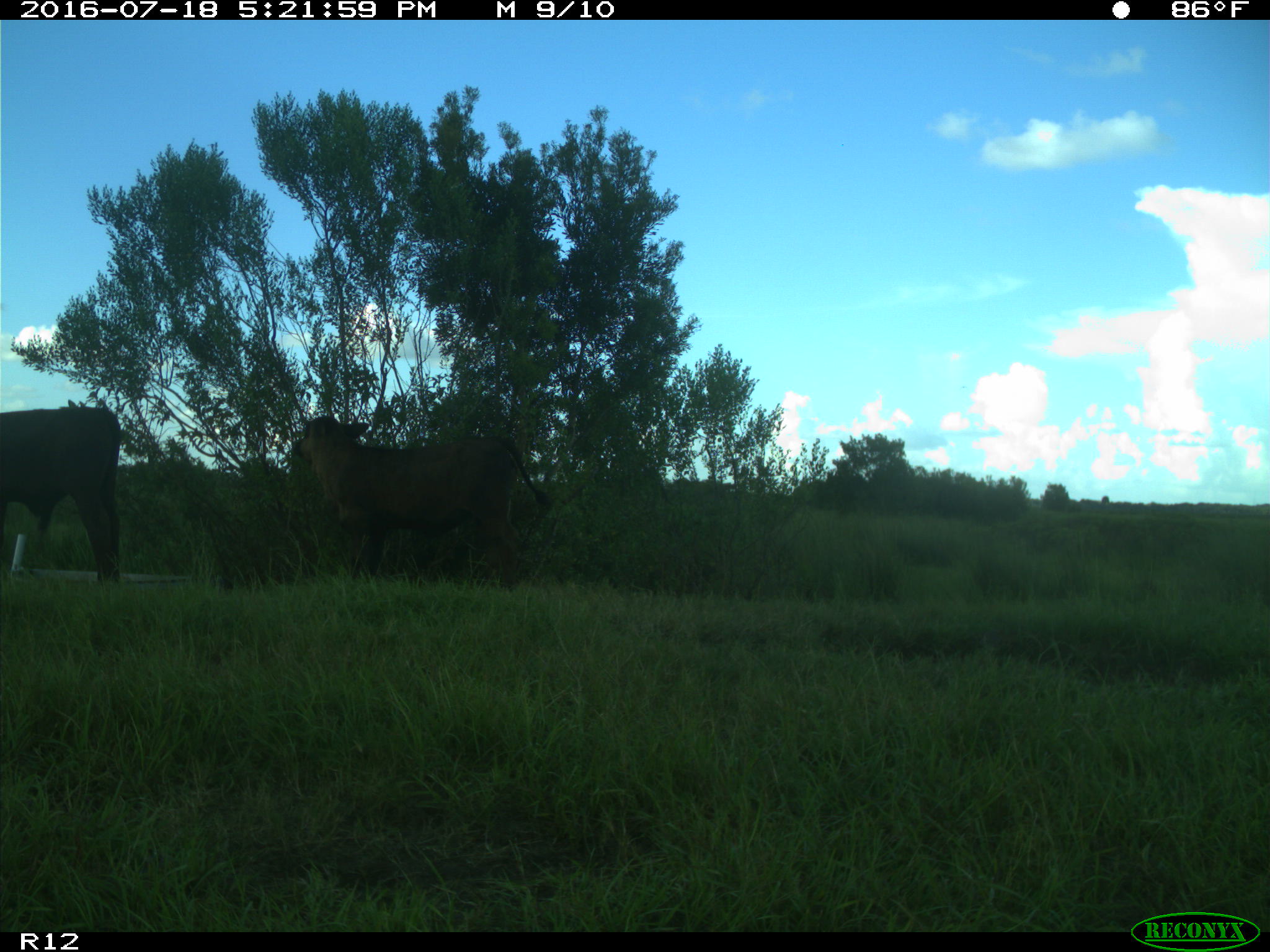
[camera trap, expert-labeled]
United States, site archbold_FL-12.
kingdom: Animalia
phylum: Chordata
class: Mammalia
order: Artiodactyla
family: Bovidae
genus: Bos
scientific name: Bos taurus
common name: domestic cow